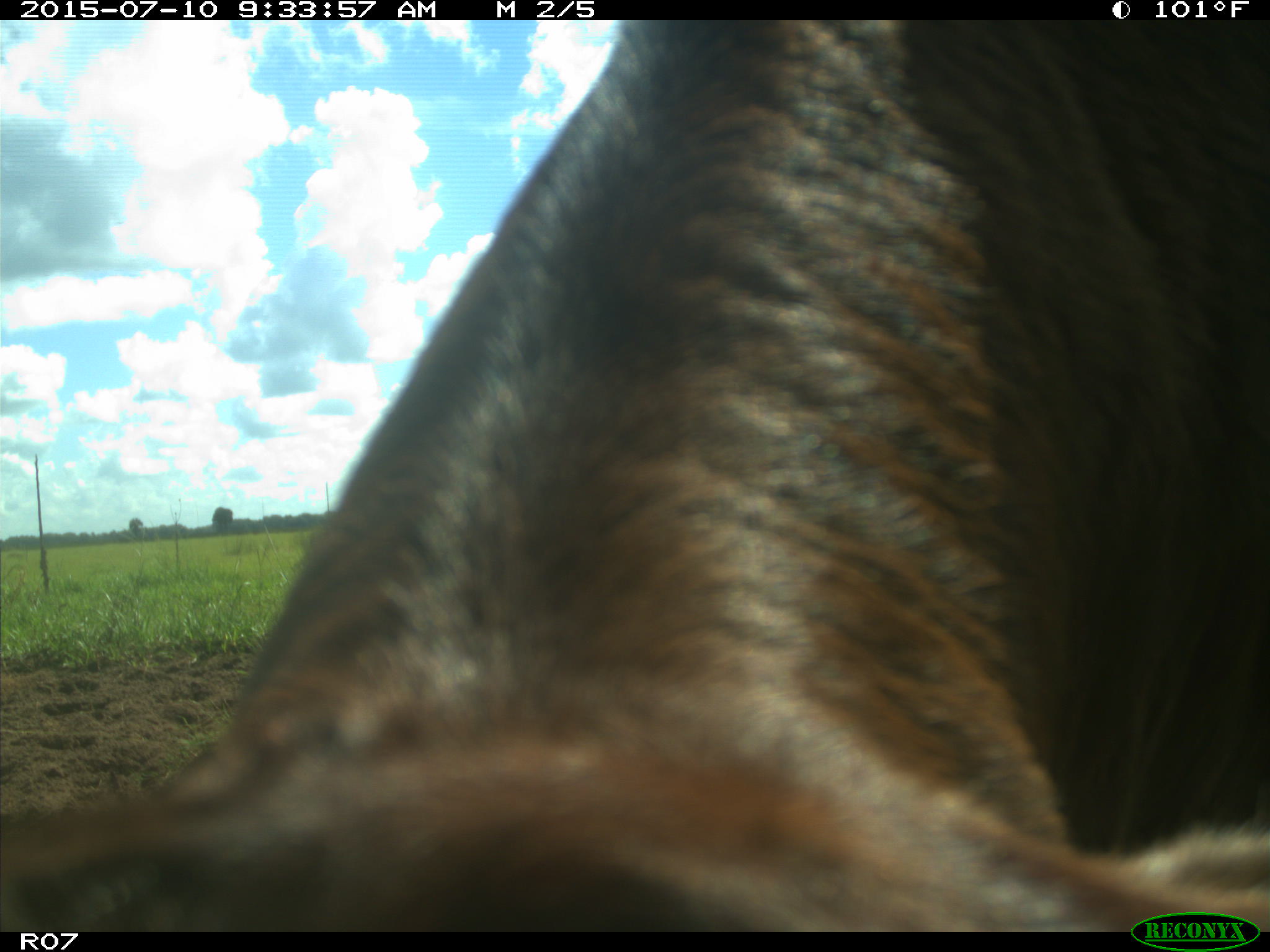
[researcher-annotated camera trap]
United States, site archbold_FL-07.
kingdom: Animalia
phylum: Chordata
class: Mammalia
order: Artiodactyla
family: Bovidae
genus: Bos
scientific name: Bos taurus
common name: domestic cow